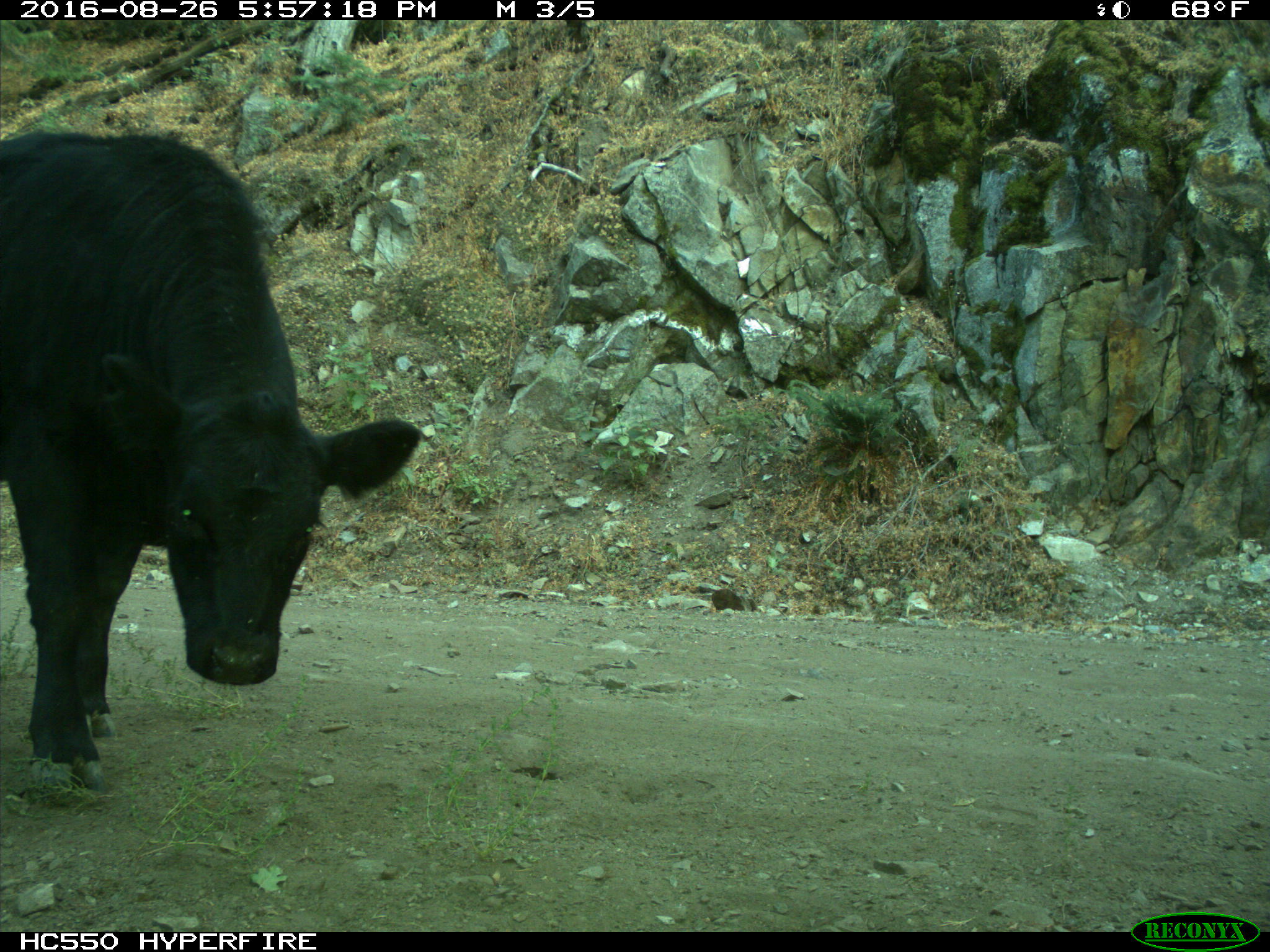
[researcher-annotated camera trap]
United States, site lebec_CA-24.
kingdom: Animalia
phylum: Chordata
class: Mammalia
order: Artiodactyla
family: Bovidae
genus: Bos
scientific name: Bos taurus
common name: domestic cow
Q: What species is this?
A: Bos taurus (domestic cow).